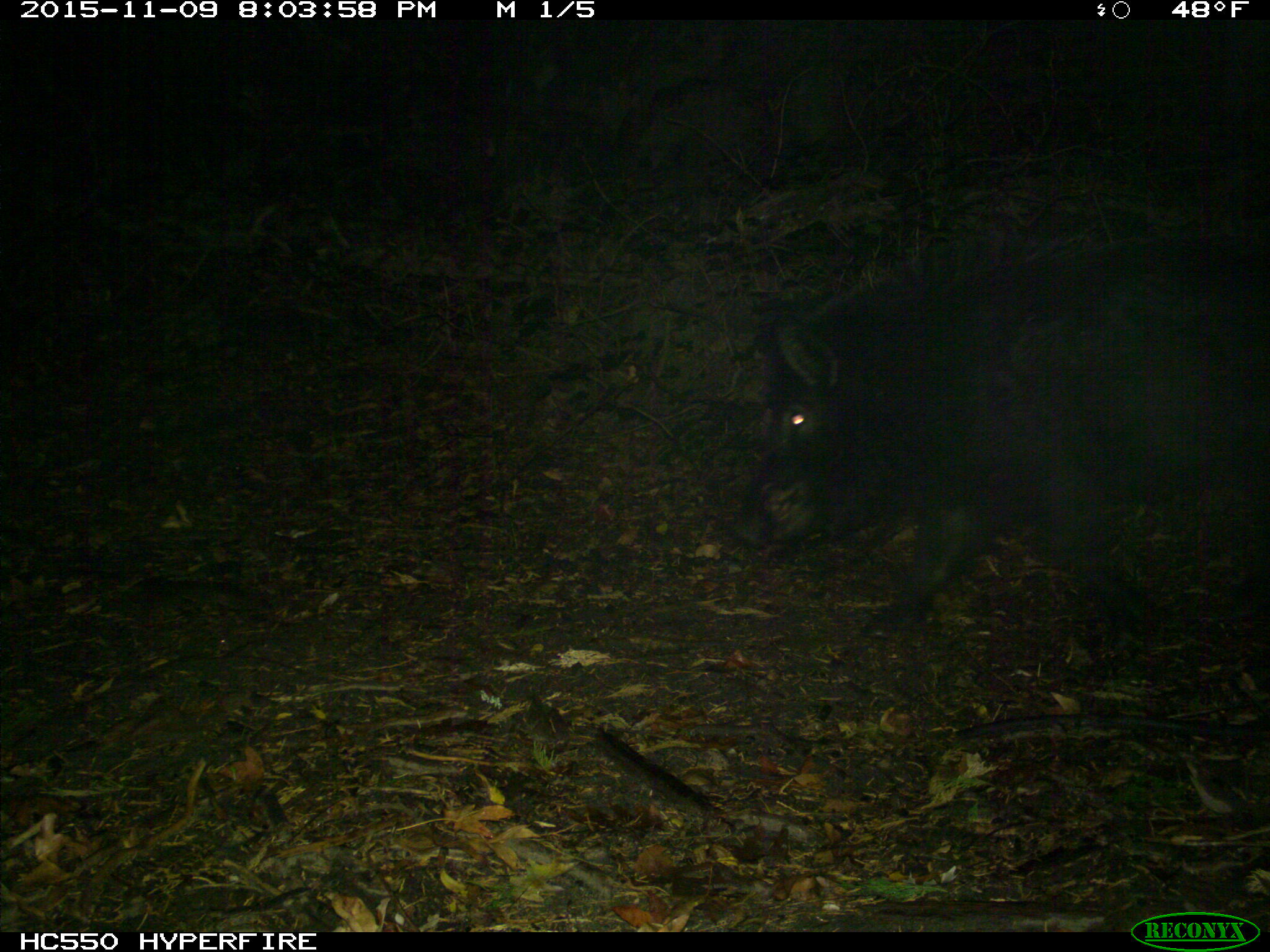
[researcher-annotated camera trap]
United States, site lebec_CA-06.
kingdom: Animalia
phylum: Chordata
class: Mammalia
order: Artiodactyla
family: Suidae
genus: Sus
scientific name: Sus scrofa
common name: wild boar